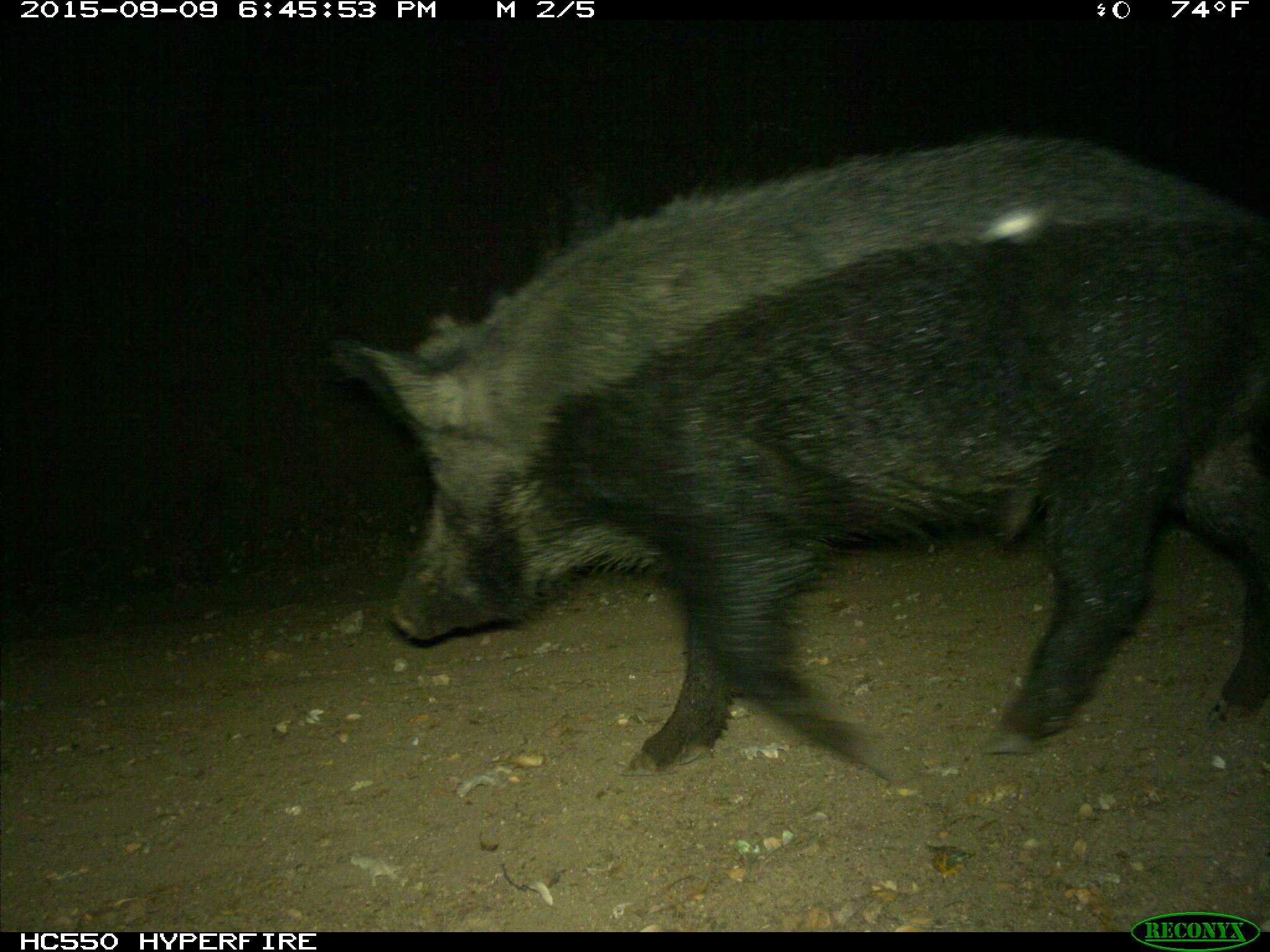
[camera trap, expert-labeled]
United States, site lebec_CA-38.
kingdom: Animalia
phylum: Chordata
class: Mammalia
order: Artiodactyla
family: Suidae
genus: Sus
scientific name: Sus scrofa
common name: wild boar